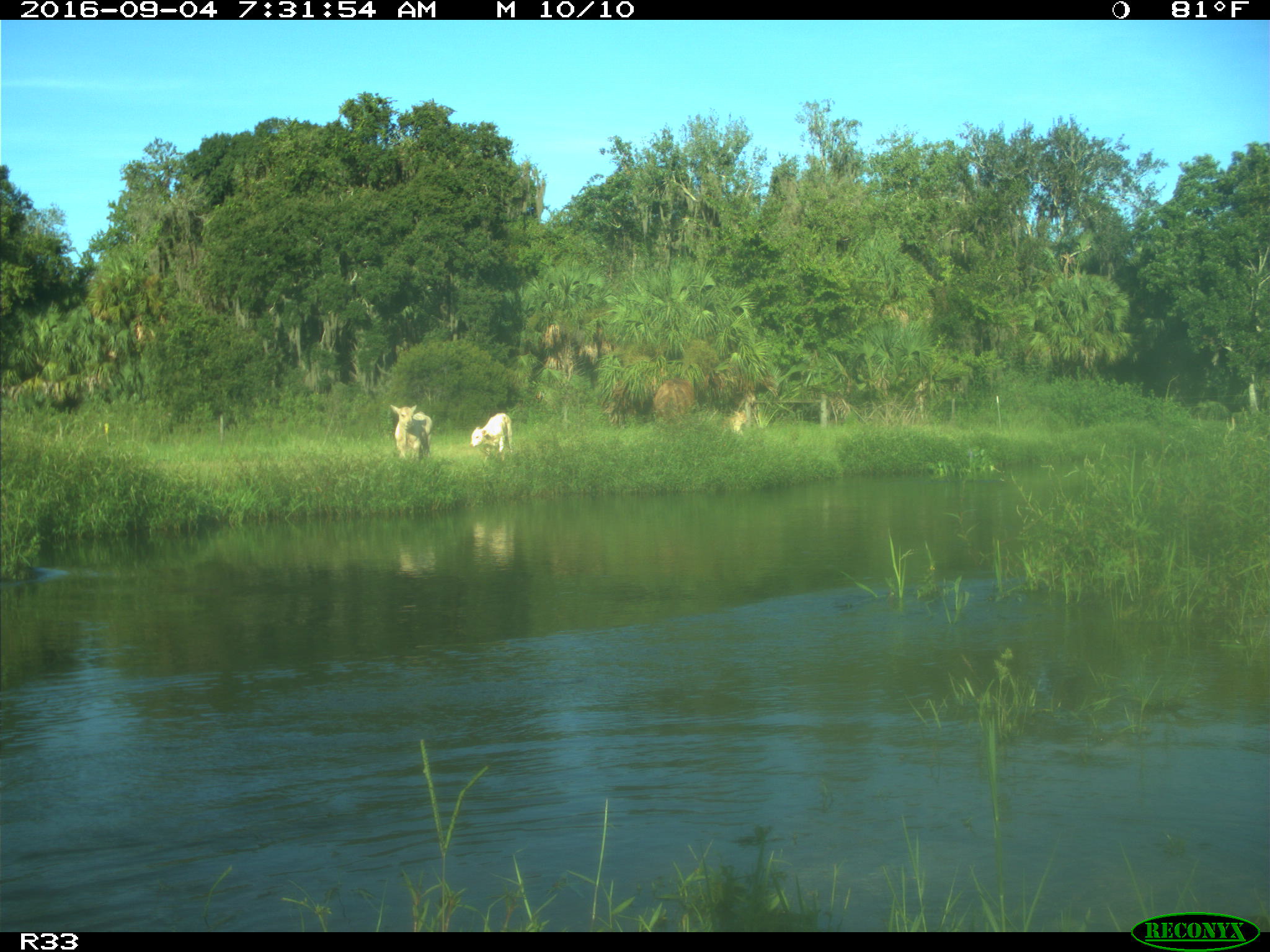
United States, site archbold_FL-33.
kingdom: Animalia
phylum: Chordata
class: Mammalia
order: Artiodactyla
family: Bovidae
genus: Bos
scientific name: Bos taurus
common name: domestic cow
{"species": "Bos taurus (domestic cow)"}